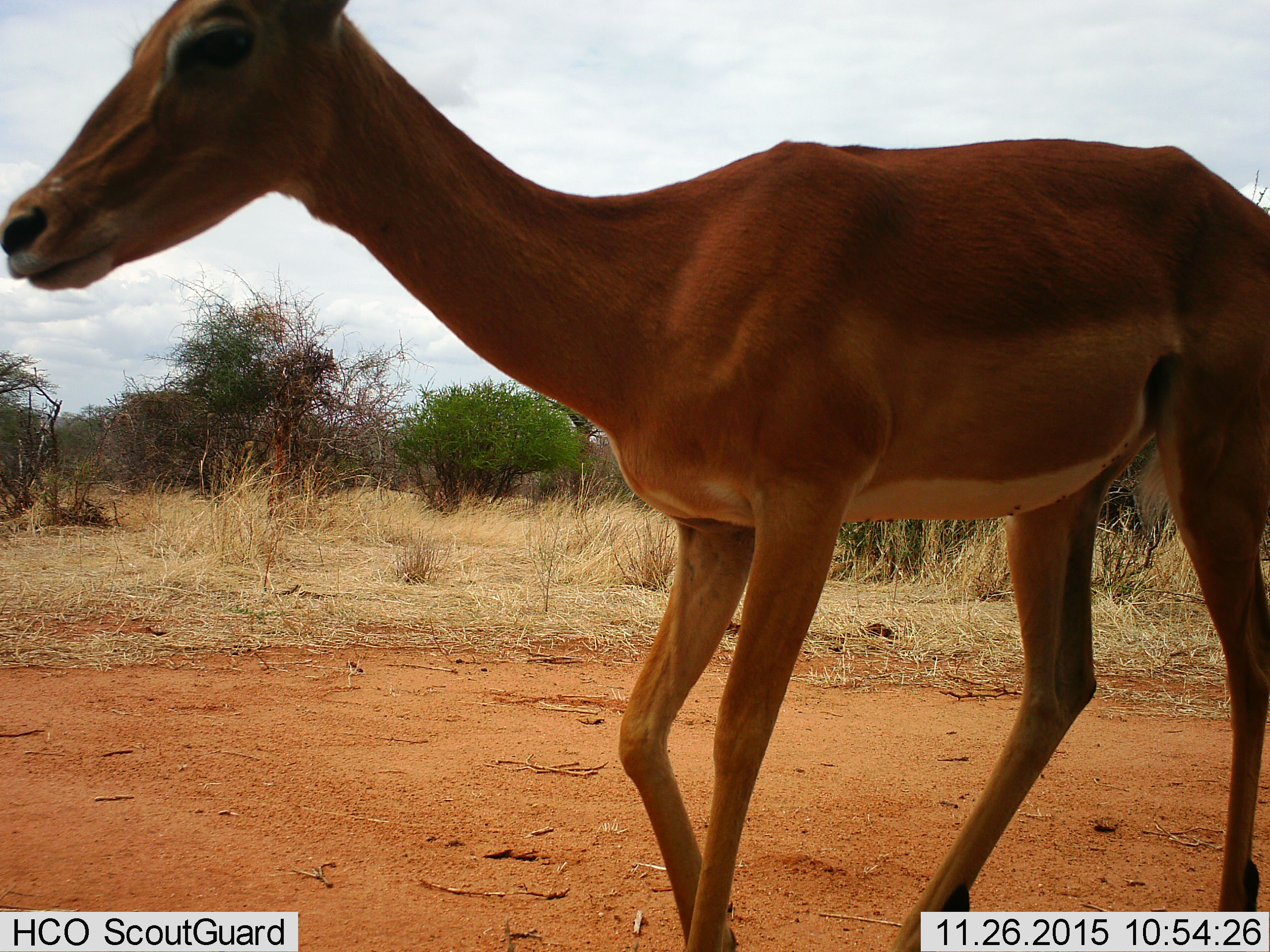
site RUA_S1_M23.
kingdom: Animalia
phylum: Chordata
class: Mammalia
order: Artiodactyla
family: Bovidae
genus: Aepyceros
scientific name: Aepyceros melampus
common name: impala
Impala (Aepyceros melampus), count 1. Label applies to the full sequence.